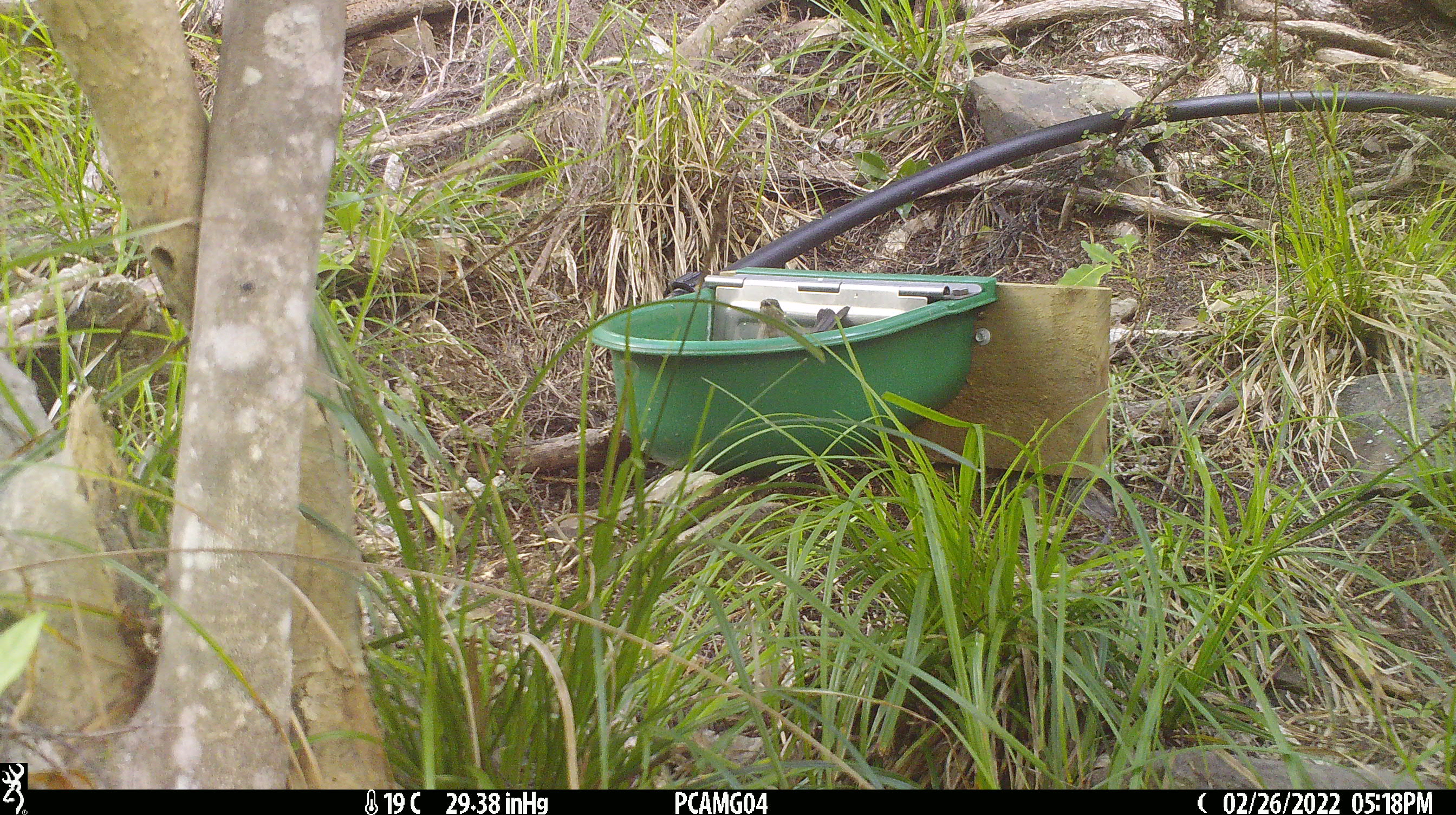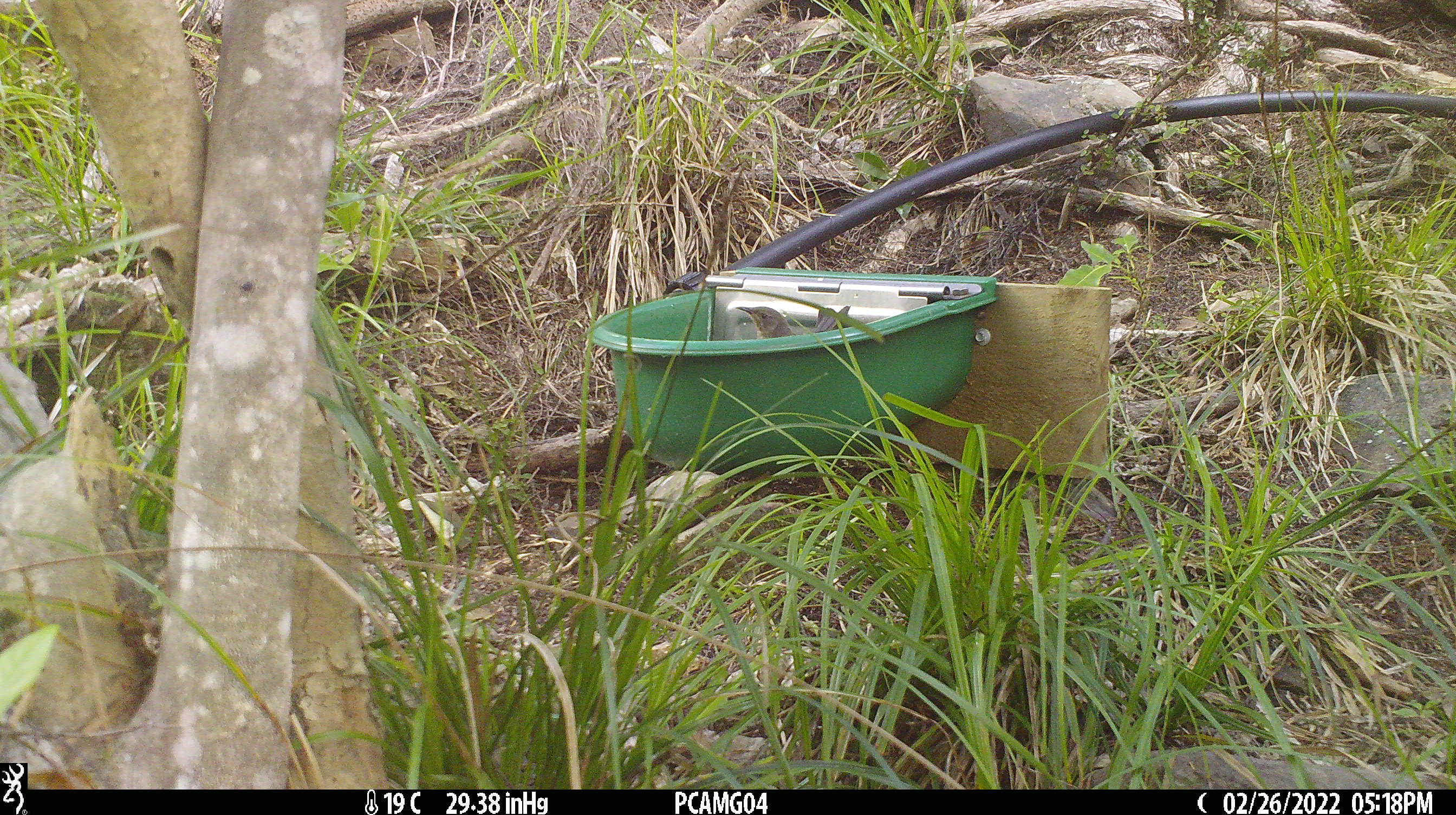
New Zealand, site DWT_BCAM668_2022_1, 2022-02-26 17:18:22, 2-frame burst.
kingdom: Animalia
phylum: Chordata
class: Aves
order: Passeriformes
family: Meliphagidae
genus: Anthornis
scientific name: Anthornis melanura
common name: new zealand bellbird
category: bellbird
Bellbird (new zealand bellbird) (Anthornis melanura).